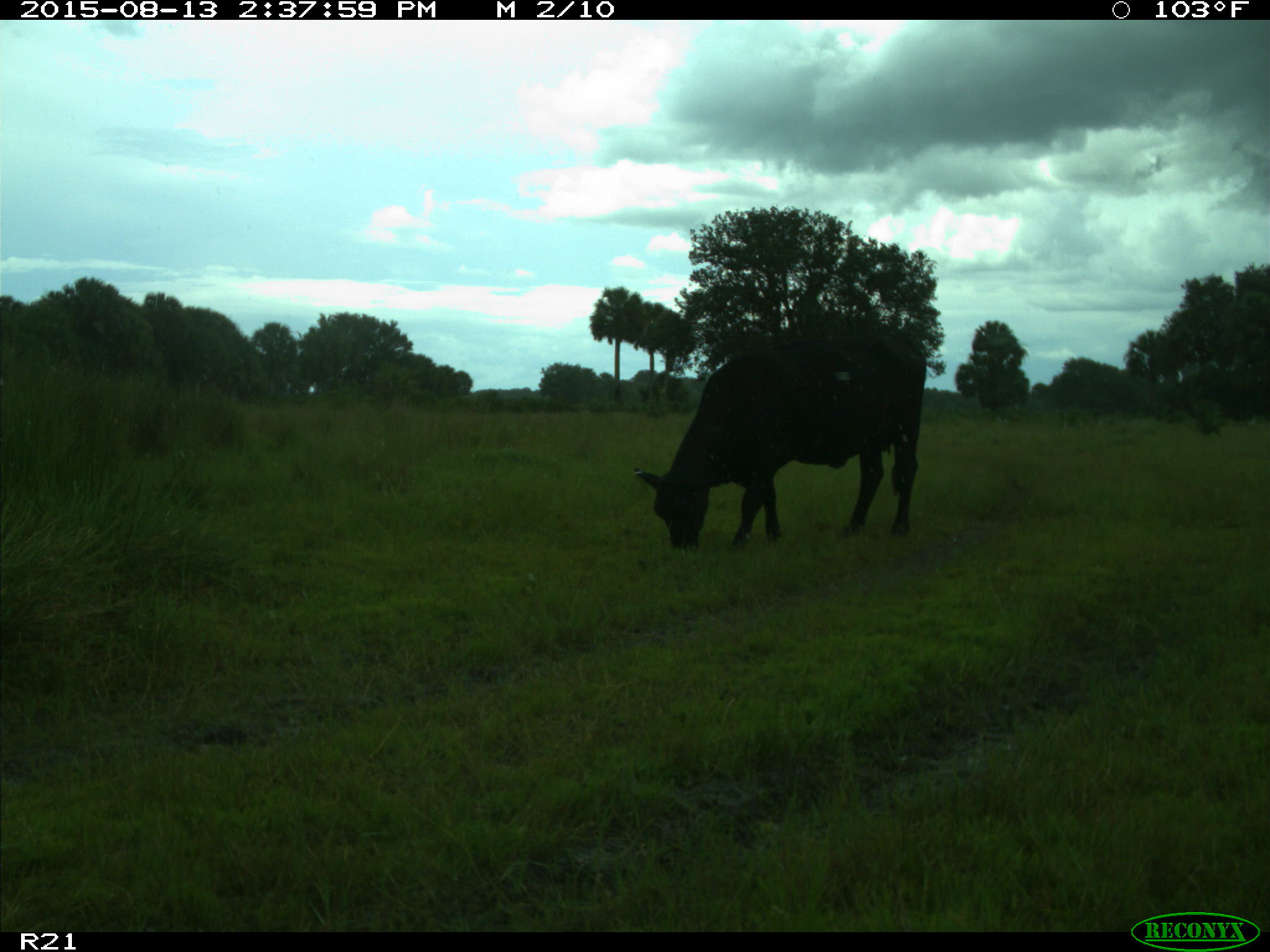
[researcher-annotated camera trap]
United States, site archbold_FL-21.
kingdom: Animalia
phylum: Chordata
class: Mammalia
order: Artiodactyla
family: Bovidae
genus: Bos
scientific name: Bos taurus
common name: domestic cow